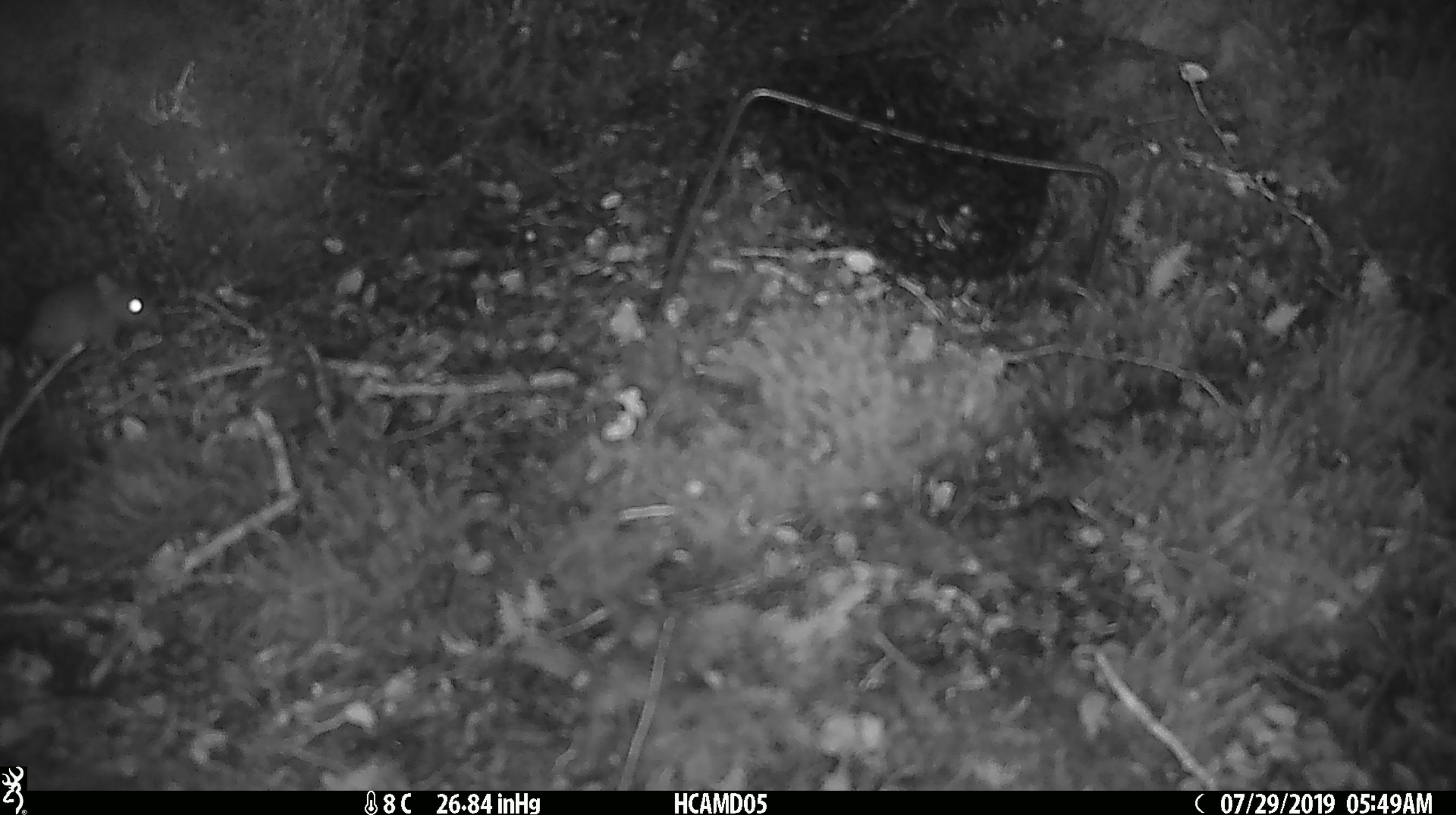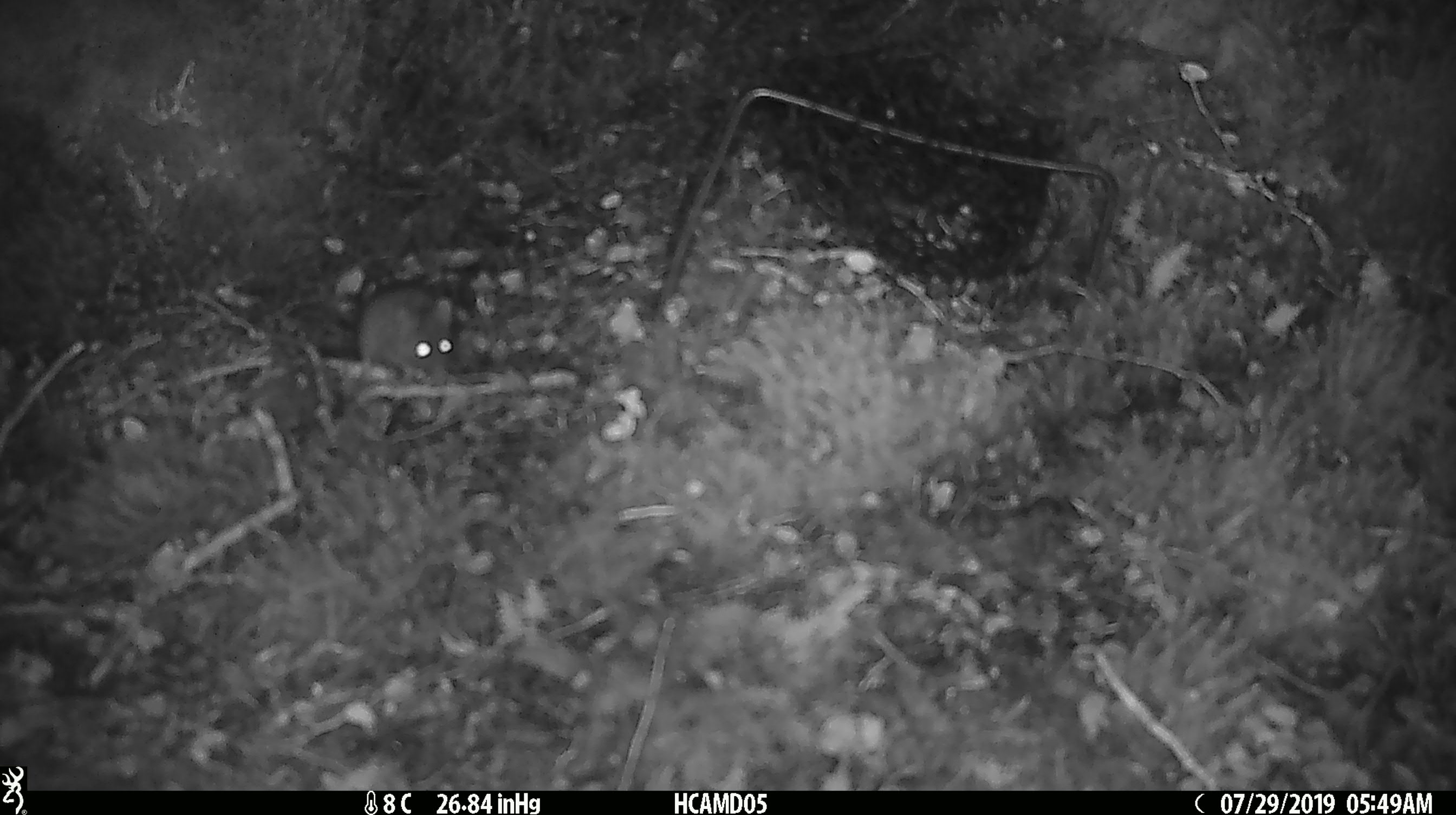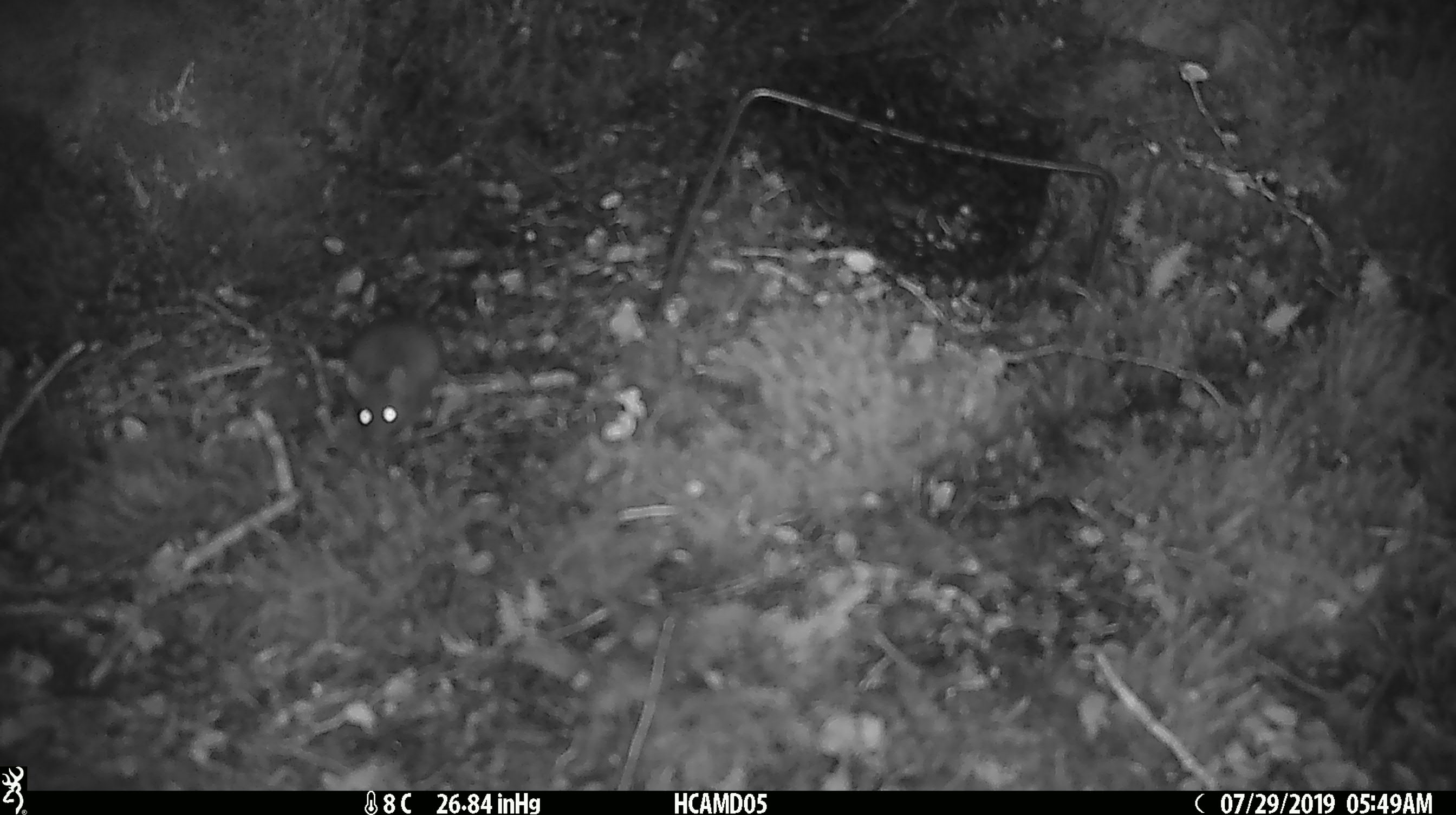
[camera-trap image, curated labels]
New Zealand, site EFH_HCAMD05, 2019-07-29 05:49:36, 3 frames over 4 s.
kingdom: Animalia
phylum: Chordata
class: Mammalia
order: Rodentia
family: Muridae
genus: Mus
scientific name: Mus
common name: mouse